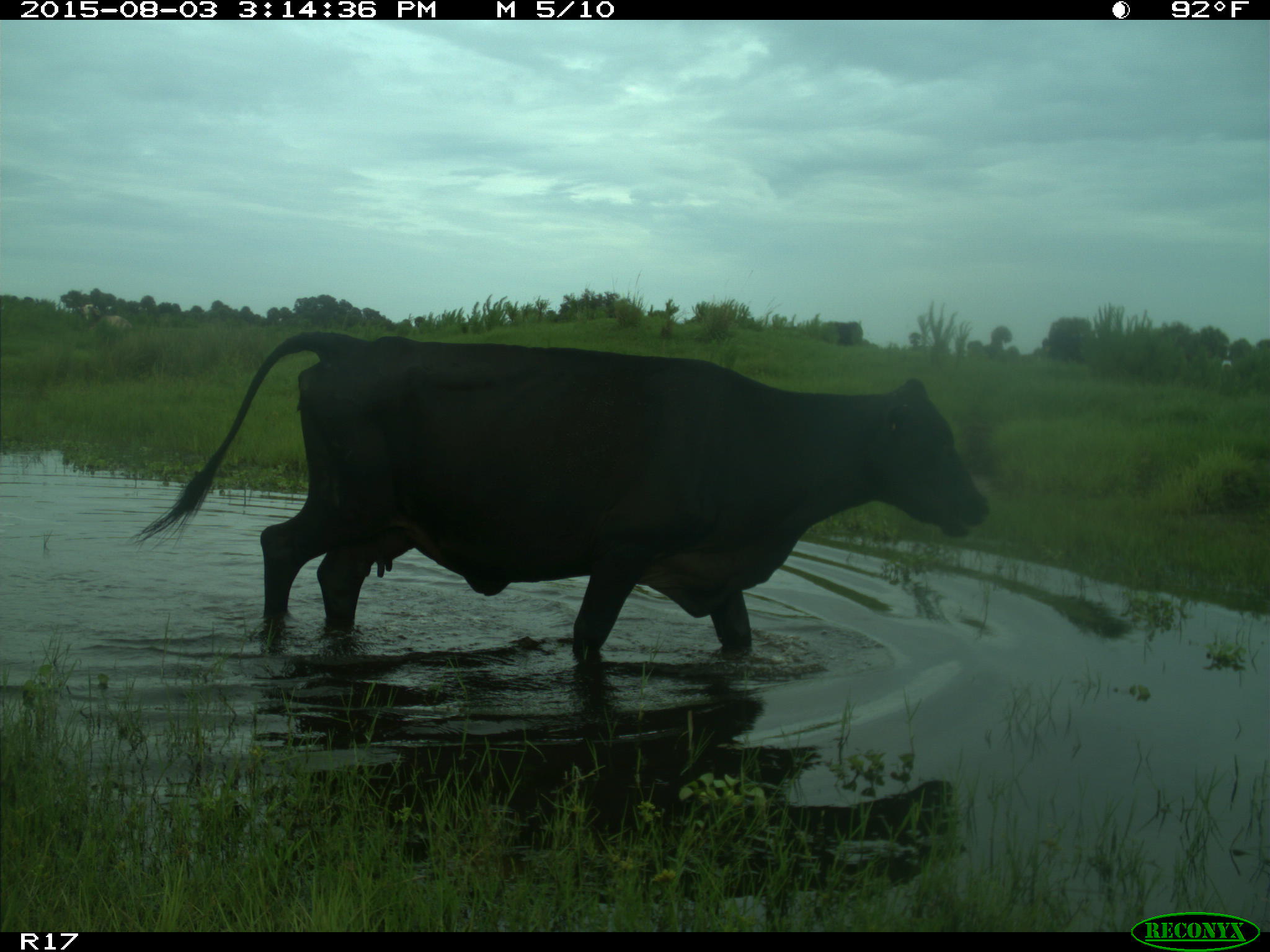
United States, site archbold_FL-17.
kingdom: Animalia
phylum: Chordata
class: Mammalia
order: Artiodactyla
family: Bovidae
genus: Bos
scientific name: Bos taurus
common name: domestic cow